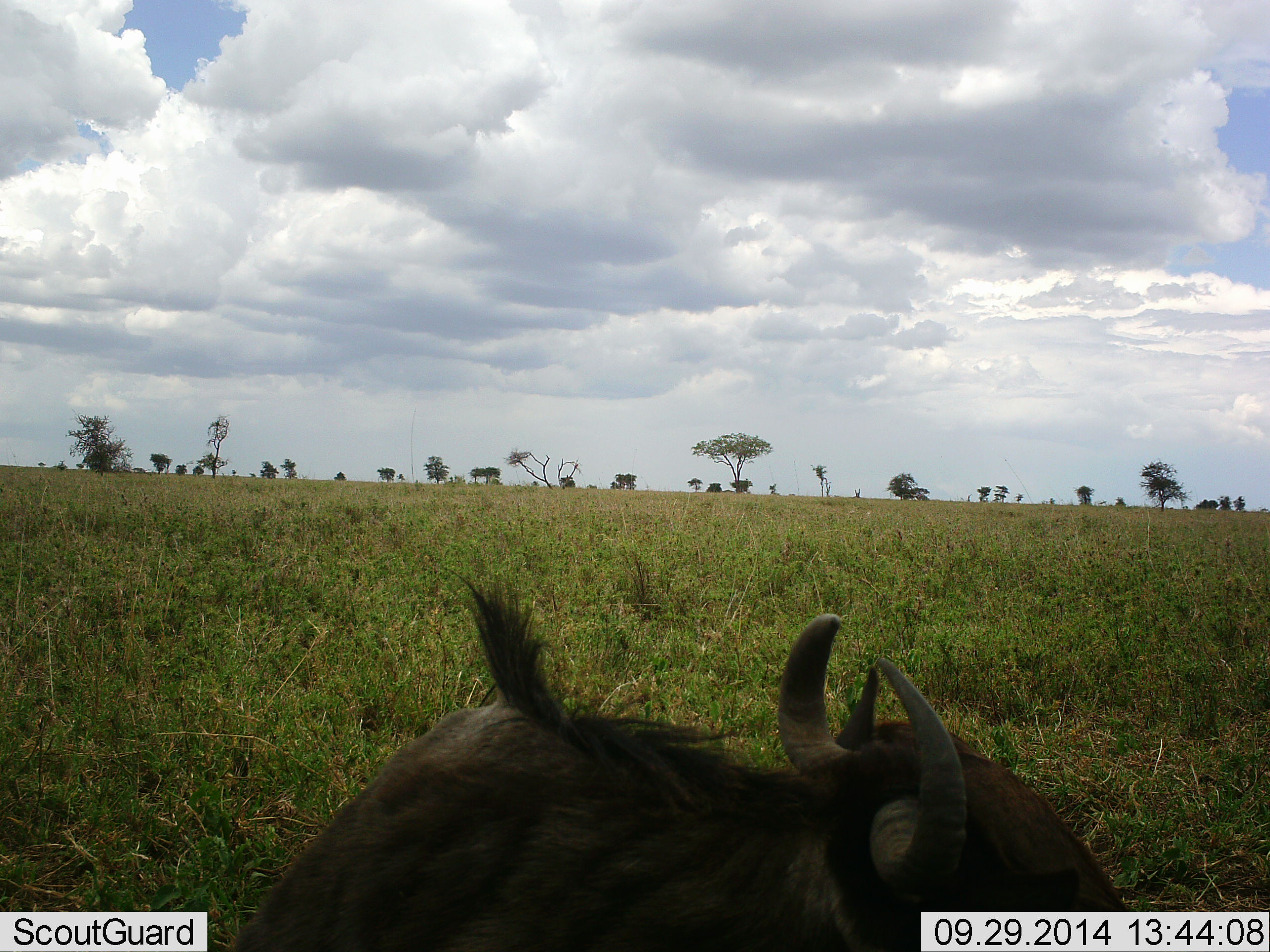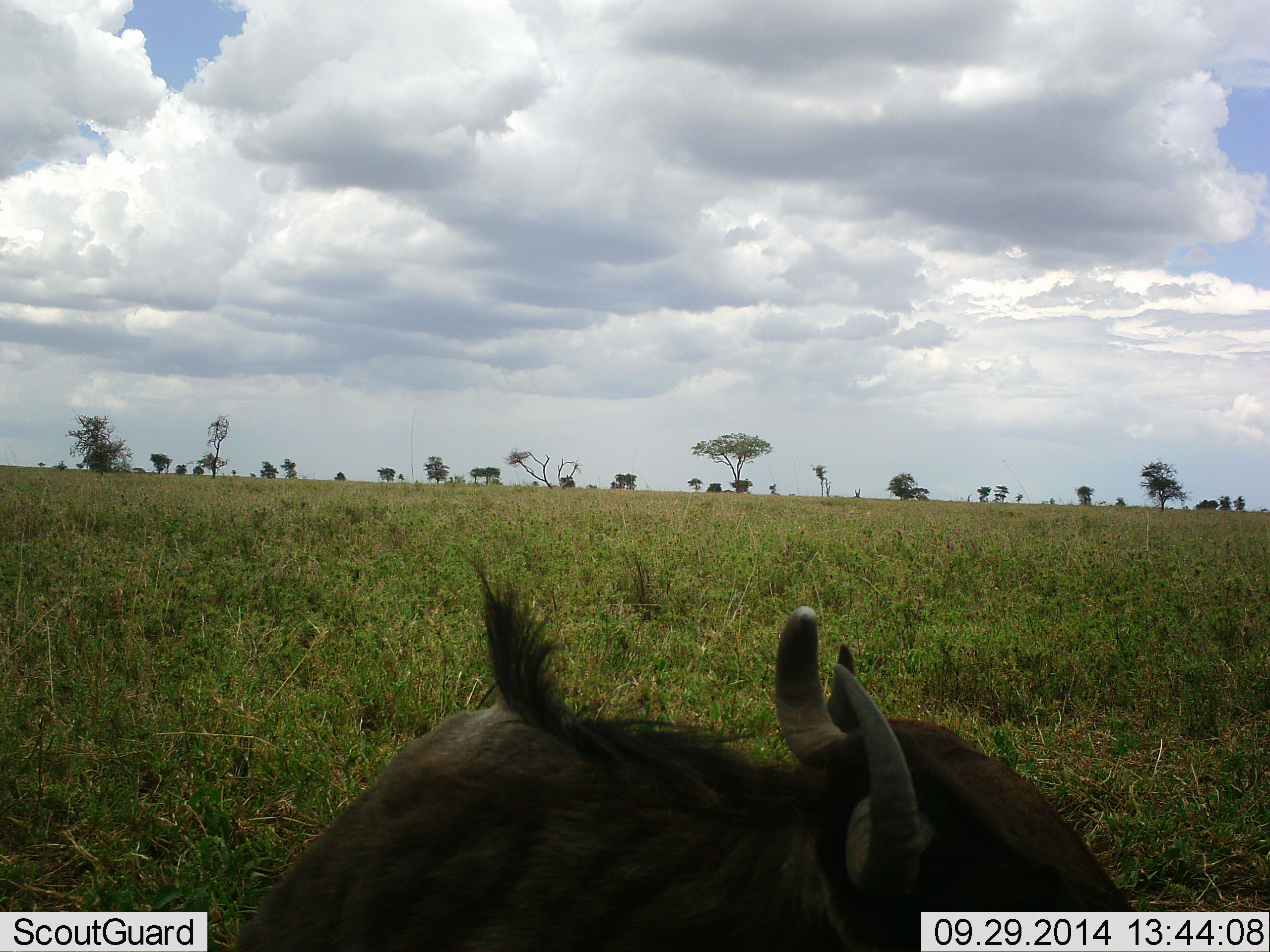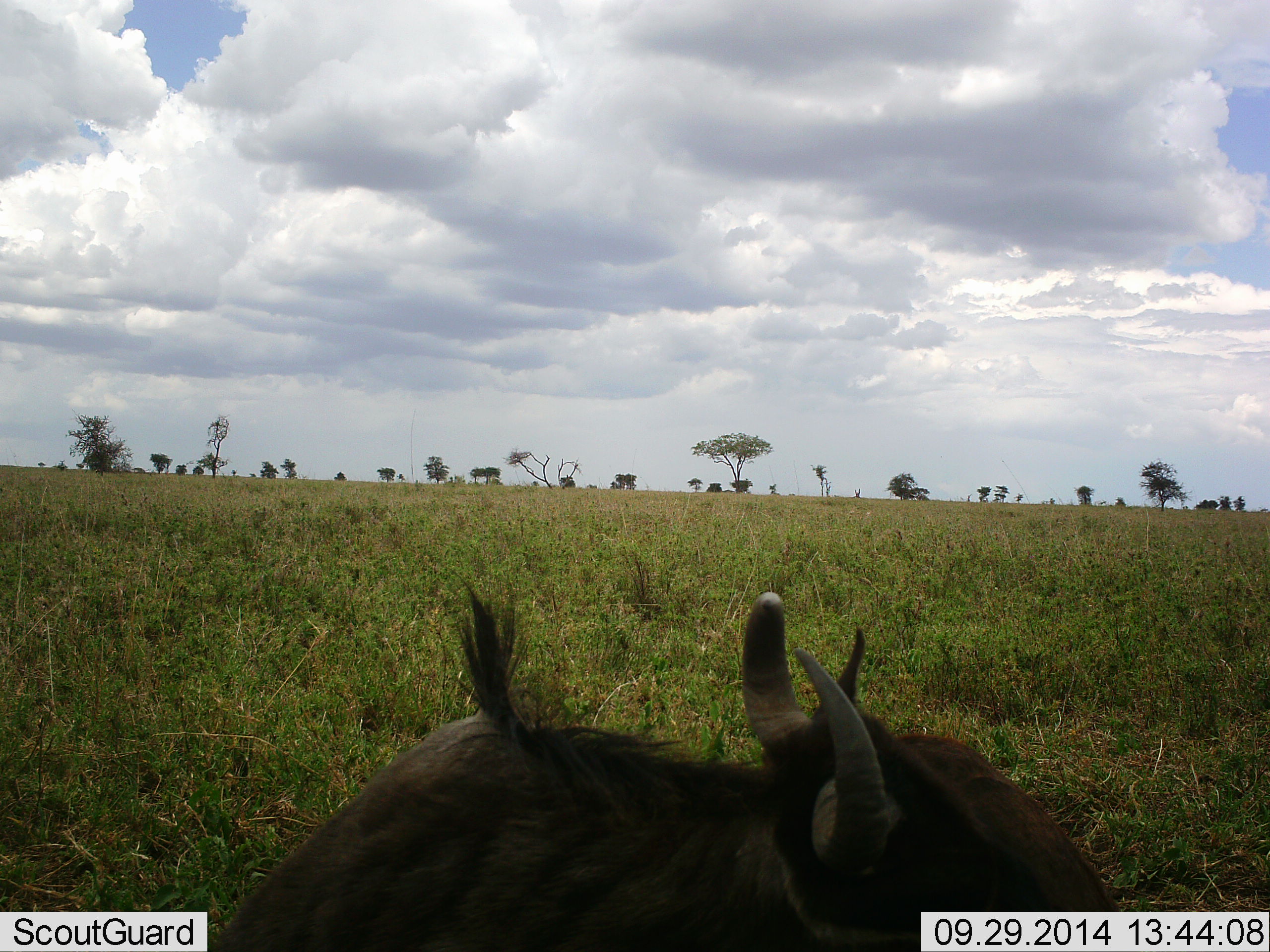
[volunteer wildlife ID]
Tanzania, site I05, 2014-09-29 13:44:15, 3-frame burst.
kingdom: Animalia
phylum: Chordata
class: Mammalia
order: Artiodactyla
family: Bovidae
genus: Connochaetes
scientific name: Connochaetes taurinus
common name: blue wildebeest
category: wildebeest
Wildebeest (blue wildebeest) (Connochaetes taurinus), count 1. Behavior (volunteer vote fractions): standing 10%, resting 90%, moving 0%, interacting 0%. Young present (vote fraction): 0%. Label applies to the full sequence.